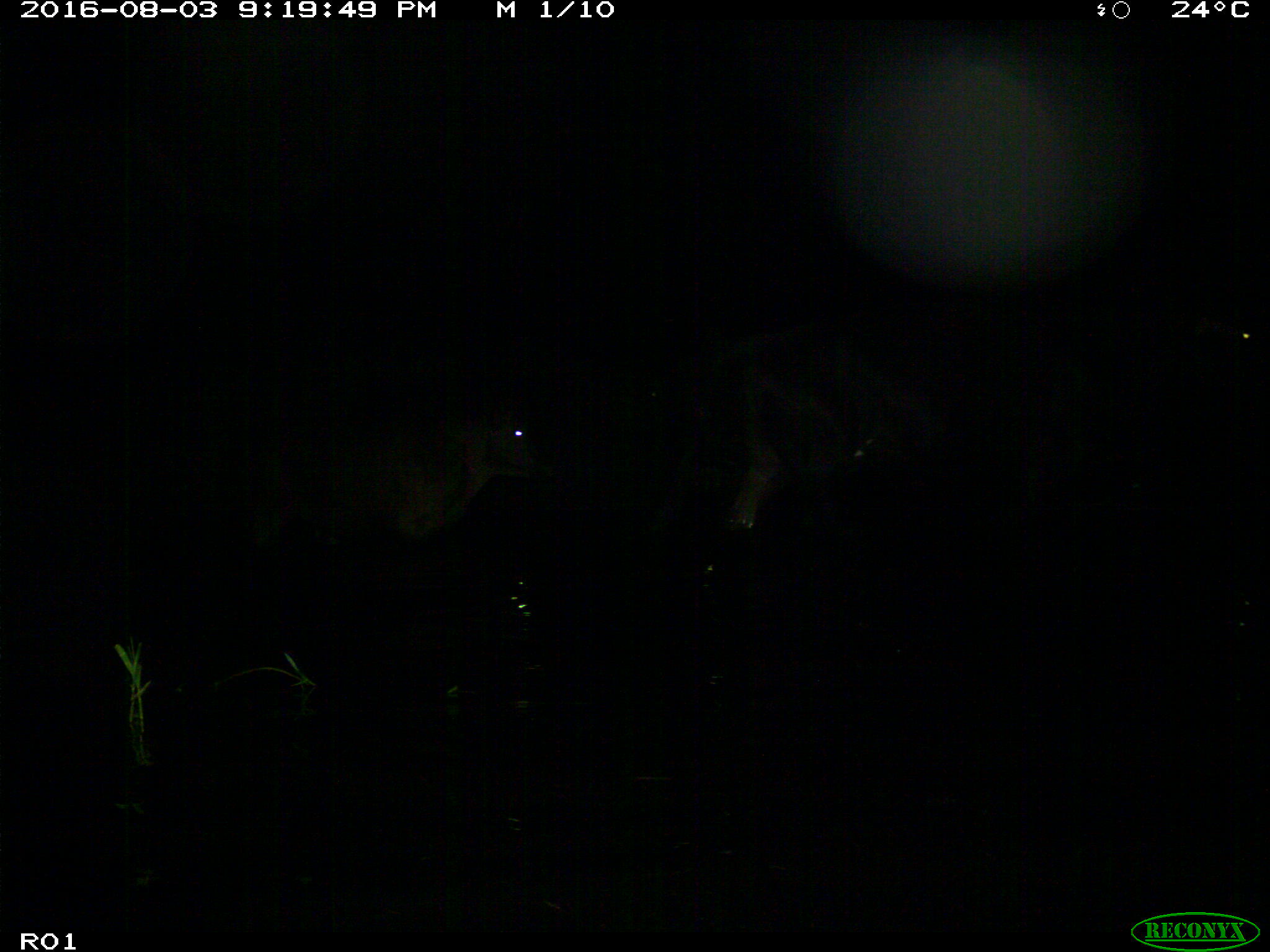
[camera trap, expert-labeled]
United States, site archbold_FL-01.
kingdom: Animalia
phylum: Chordata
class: Mammalia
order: Artiodactyla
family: Bovidae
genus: Bos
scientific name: Bos taurus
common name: domestic cow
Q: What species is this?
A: Bos taurus (domestic cow).